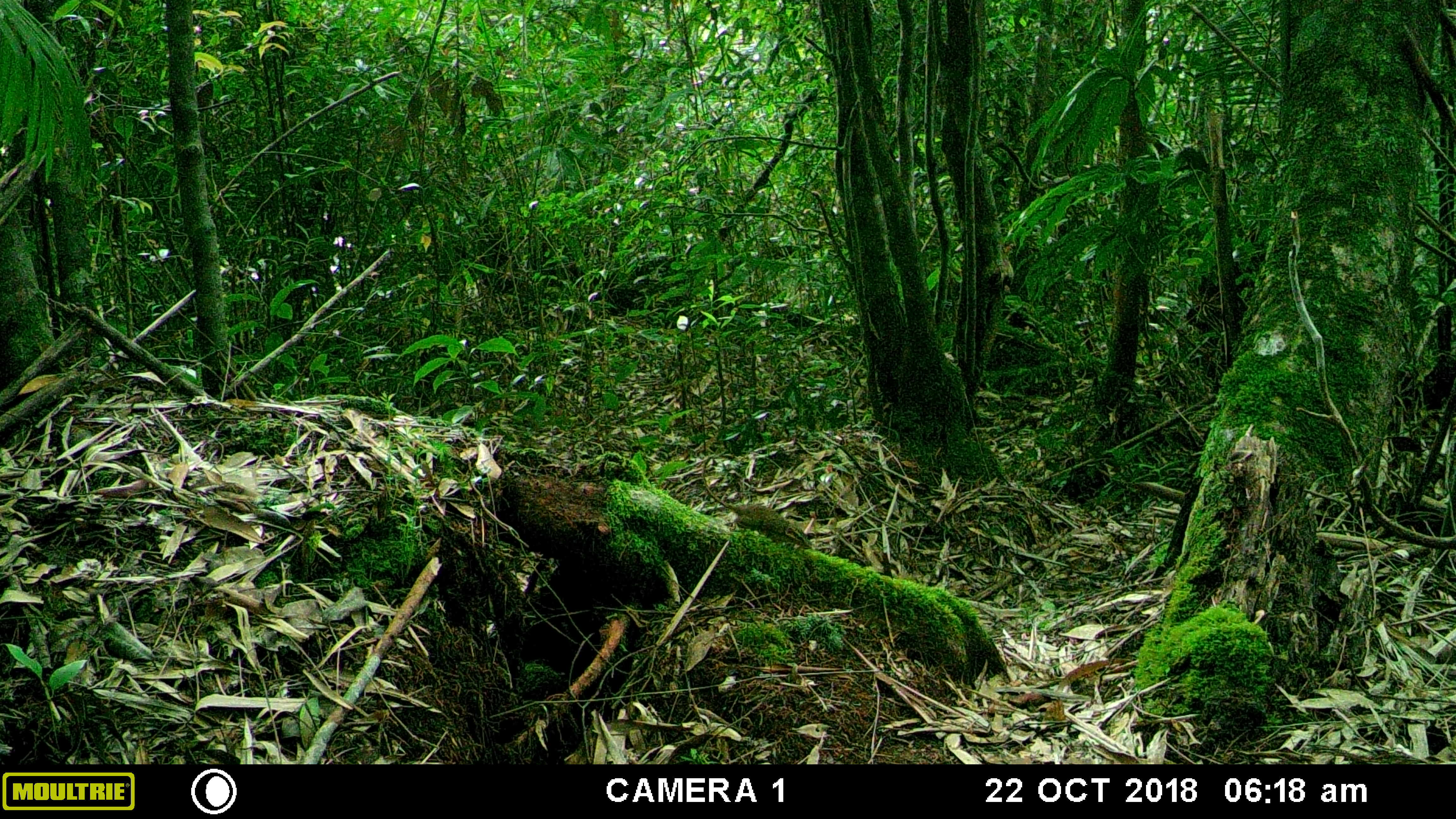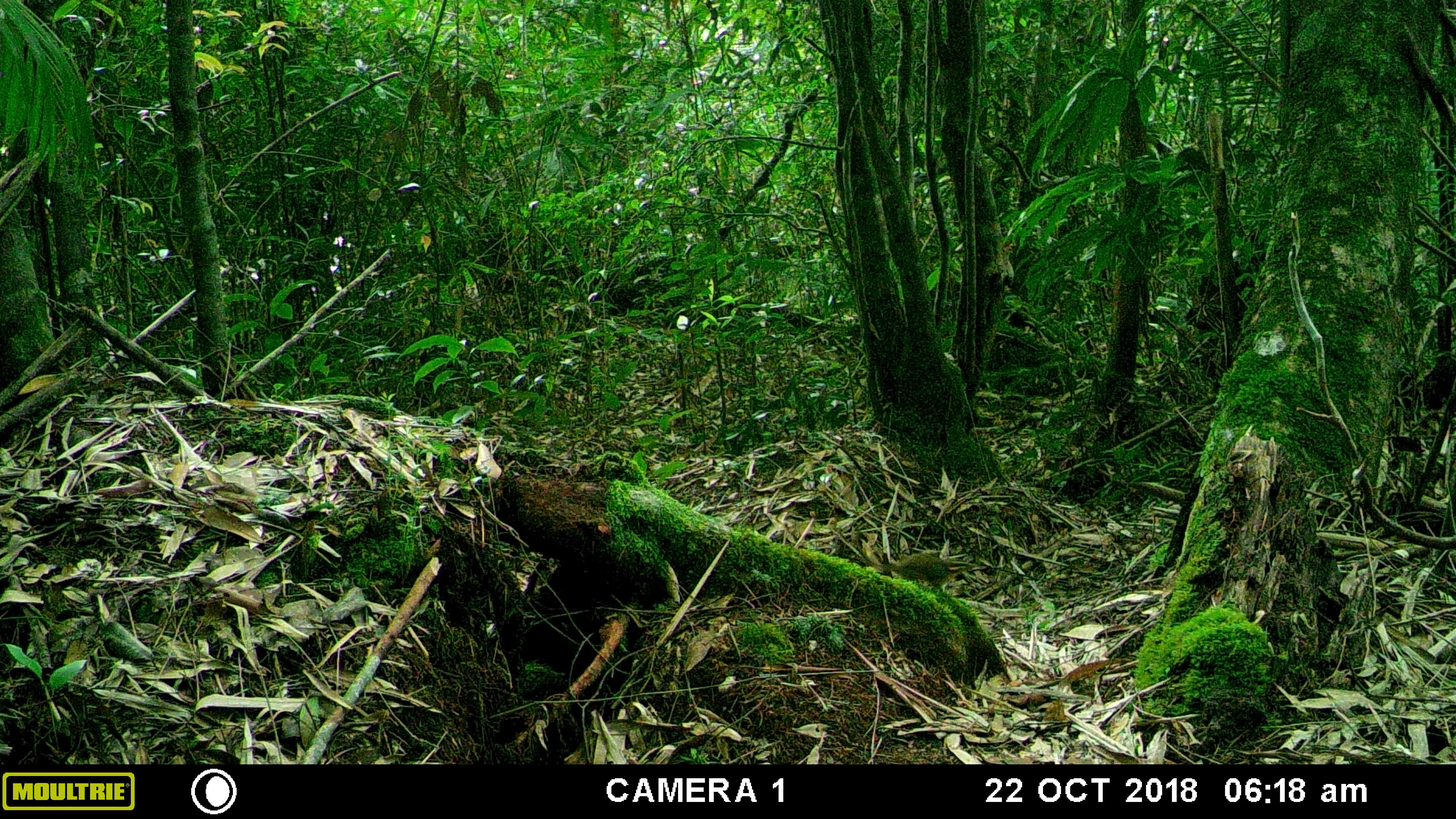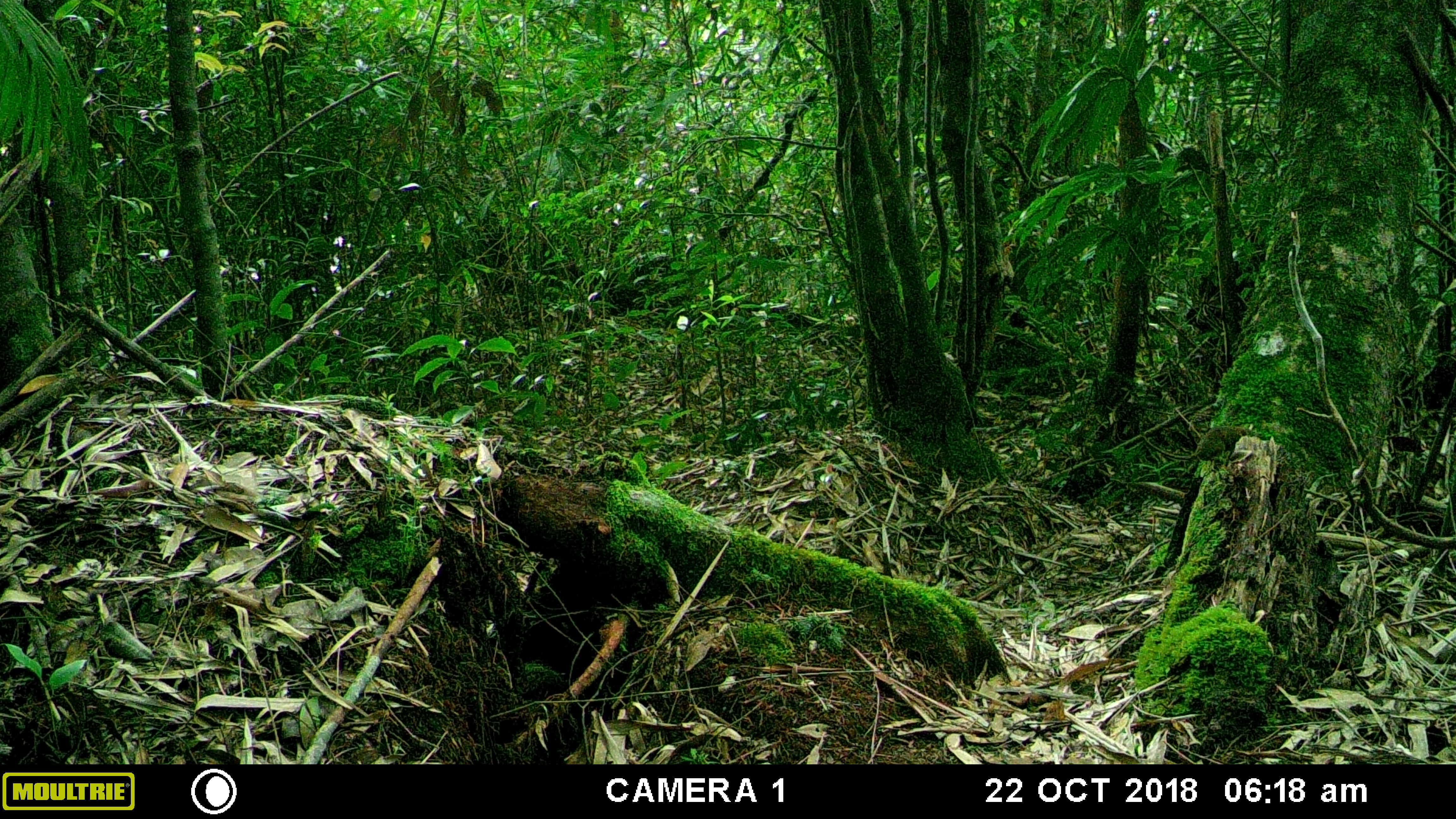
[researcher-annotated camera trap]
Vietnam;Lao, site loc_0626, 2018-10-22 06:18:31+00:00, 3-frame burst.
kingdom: Animalia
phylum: Chordata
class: Mammalia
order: Scandentia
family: Tupaiidae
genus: Tupaia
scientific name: Tupaia belangeri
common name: northern treeshrew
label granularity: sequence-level